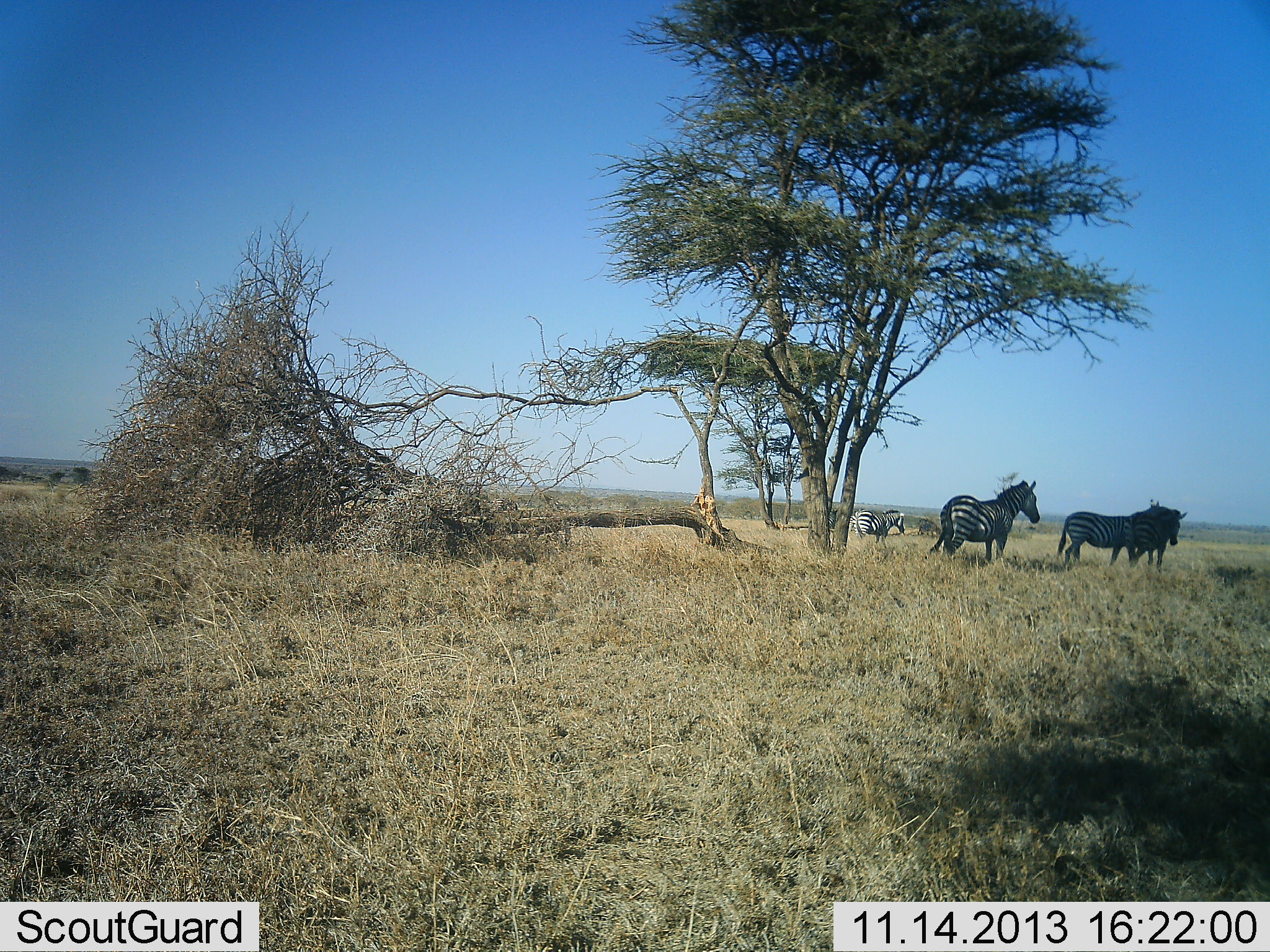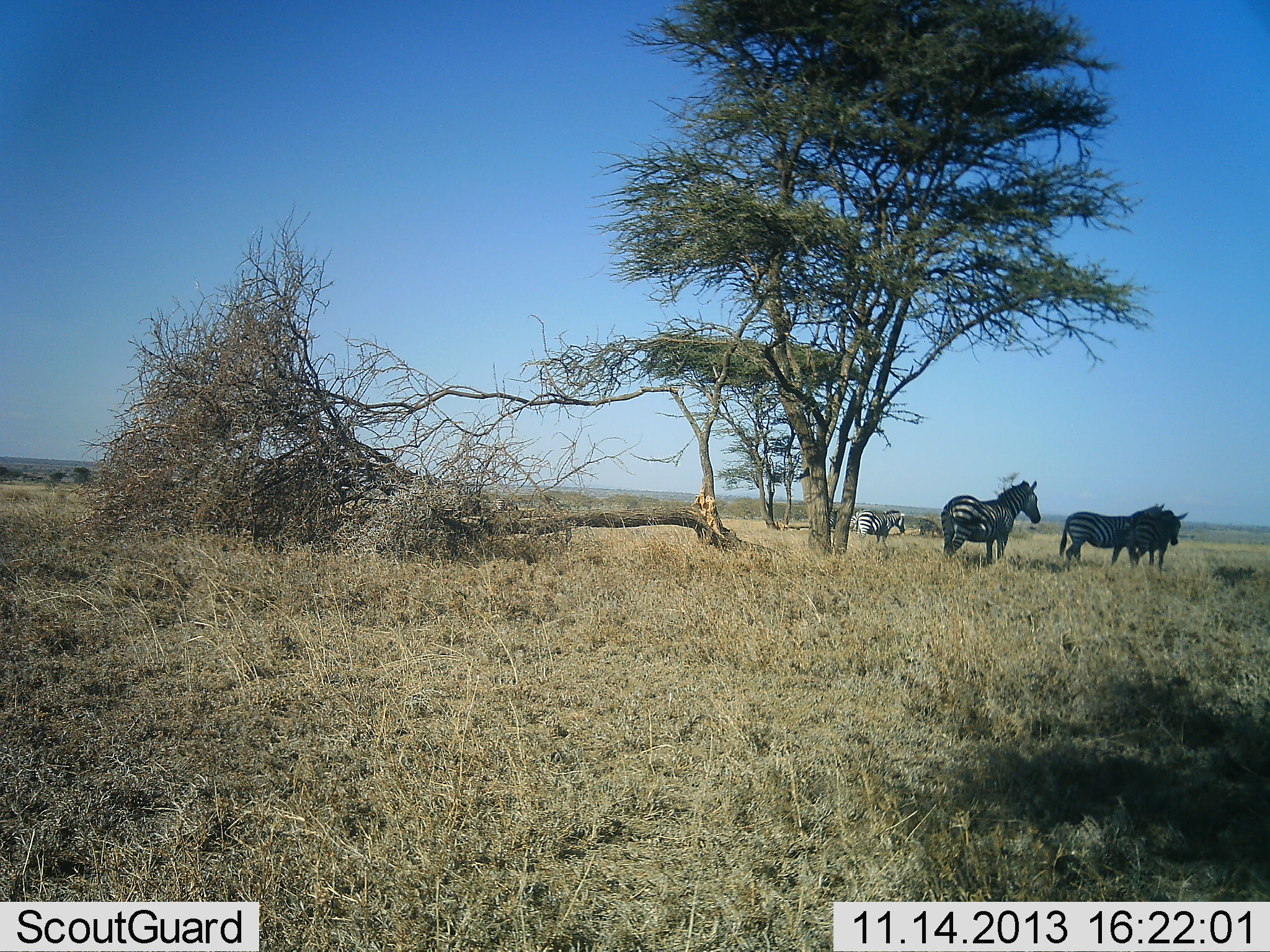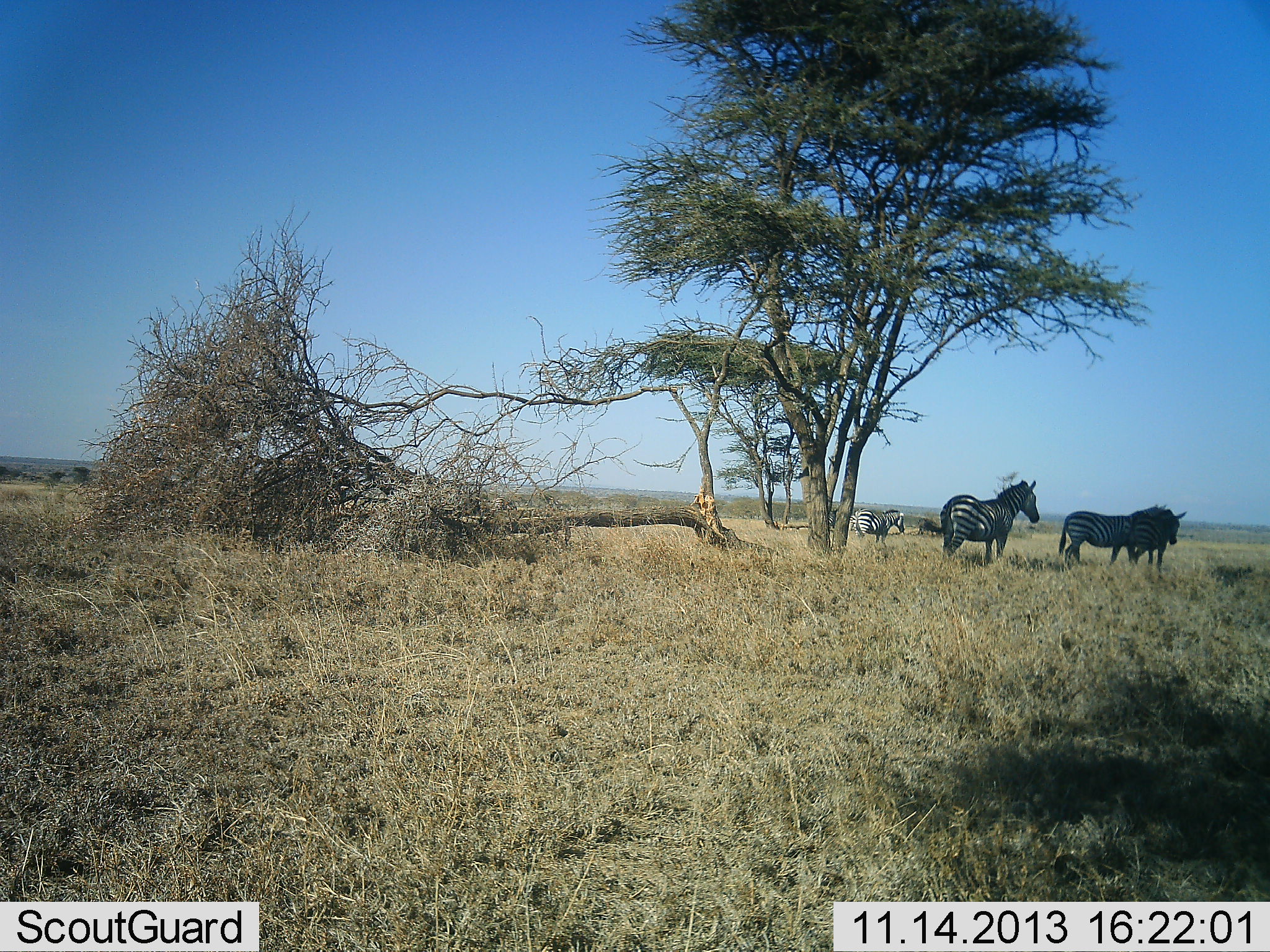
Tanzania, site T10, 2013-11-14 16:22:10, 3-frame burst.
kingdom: Animalia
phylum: Chordata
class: Mammalia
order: Perissodactyla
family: Equidae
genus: Equus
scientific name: Equus quagga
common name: plains zebra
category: zebra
Zebra (plains zebra) (Equus quagga), count 4. Behavior (volunteer vote fractions): standing 90%, resting 0%, moving 10%, interacting 10%. Young present (vote fraction): 0%. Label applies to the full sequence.